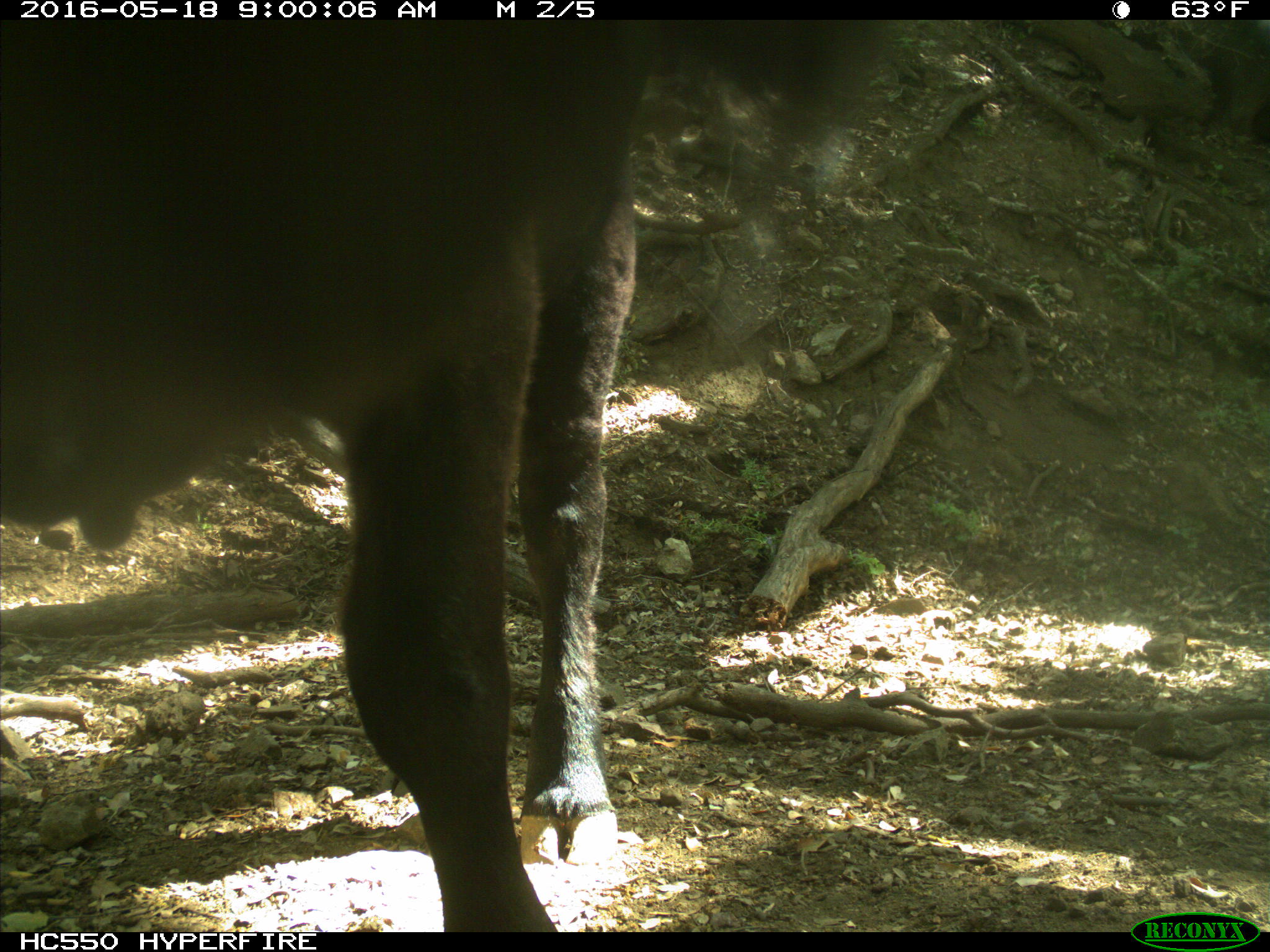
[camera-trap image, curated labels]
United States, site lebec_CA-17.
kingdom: Animalia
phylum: Chordata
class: Mammalia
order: Artiodactyla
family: Bovidae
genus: Bos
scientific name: Bos taurus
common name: domestic cow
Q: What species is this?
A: Bos taurus (domestic cow).